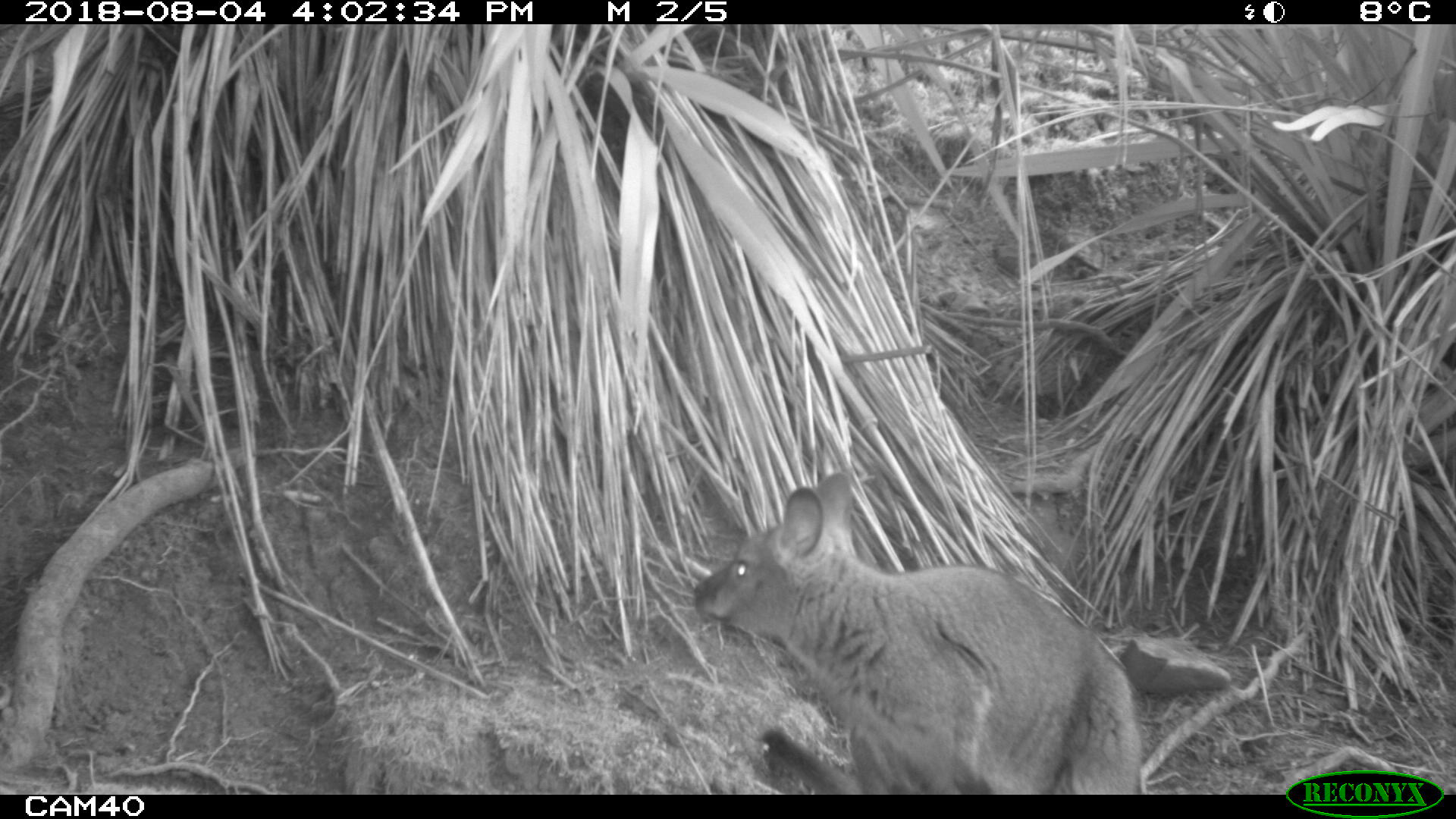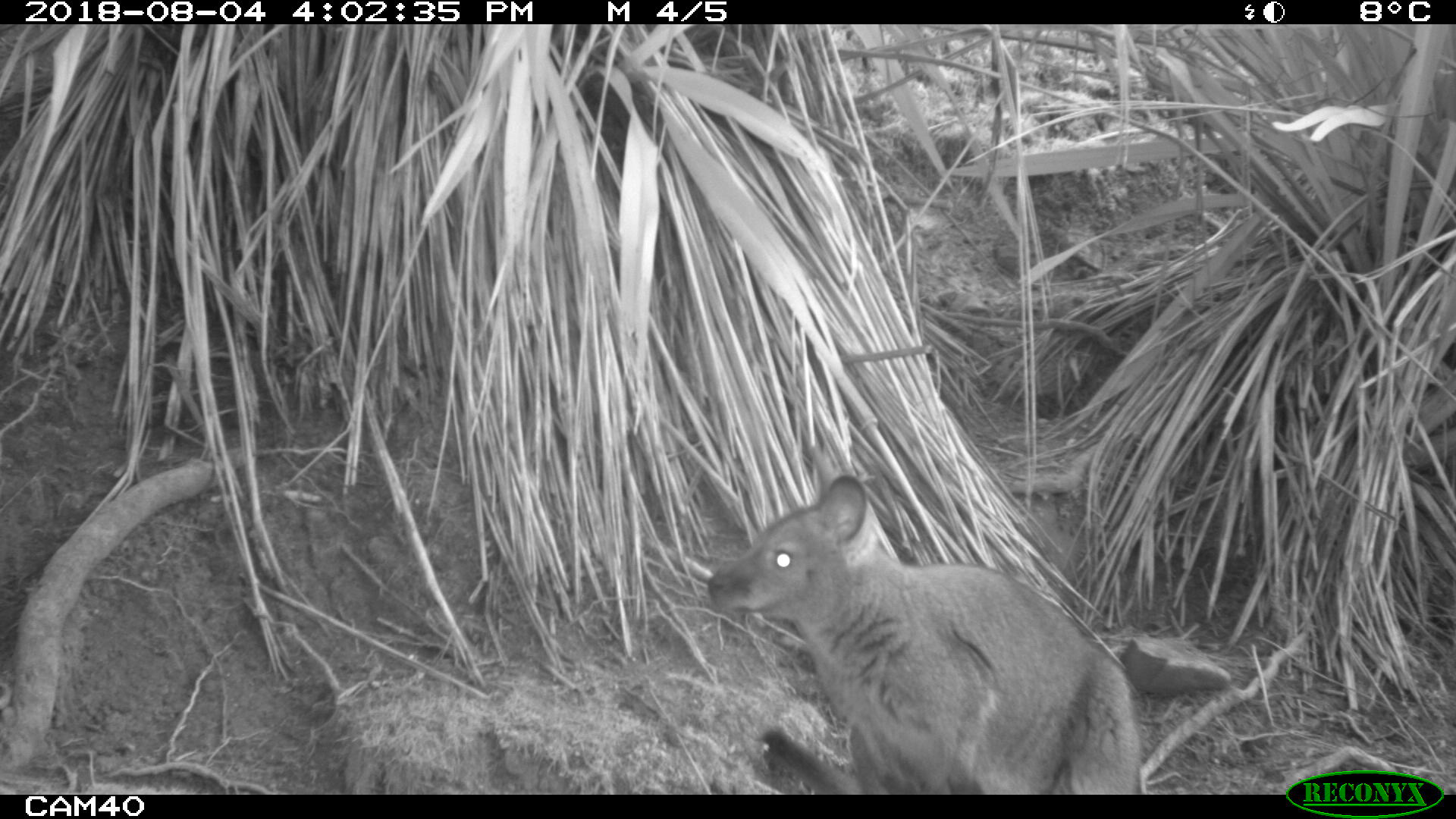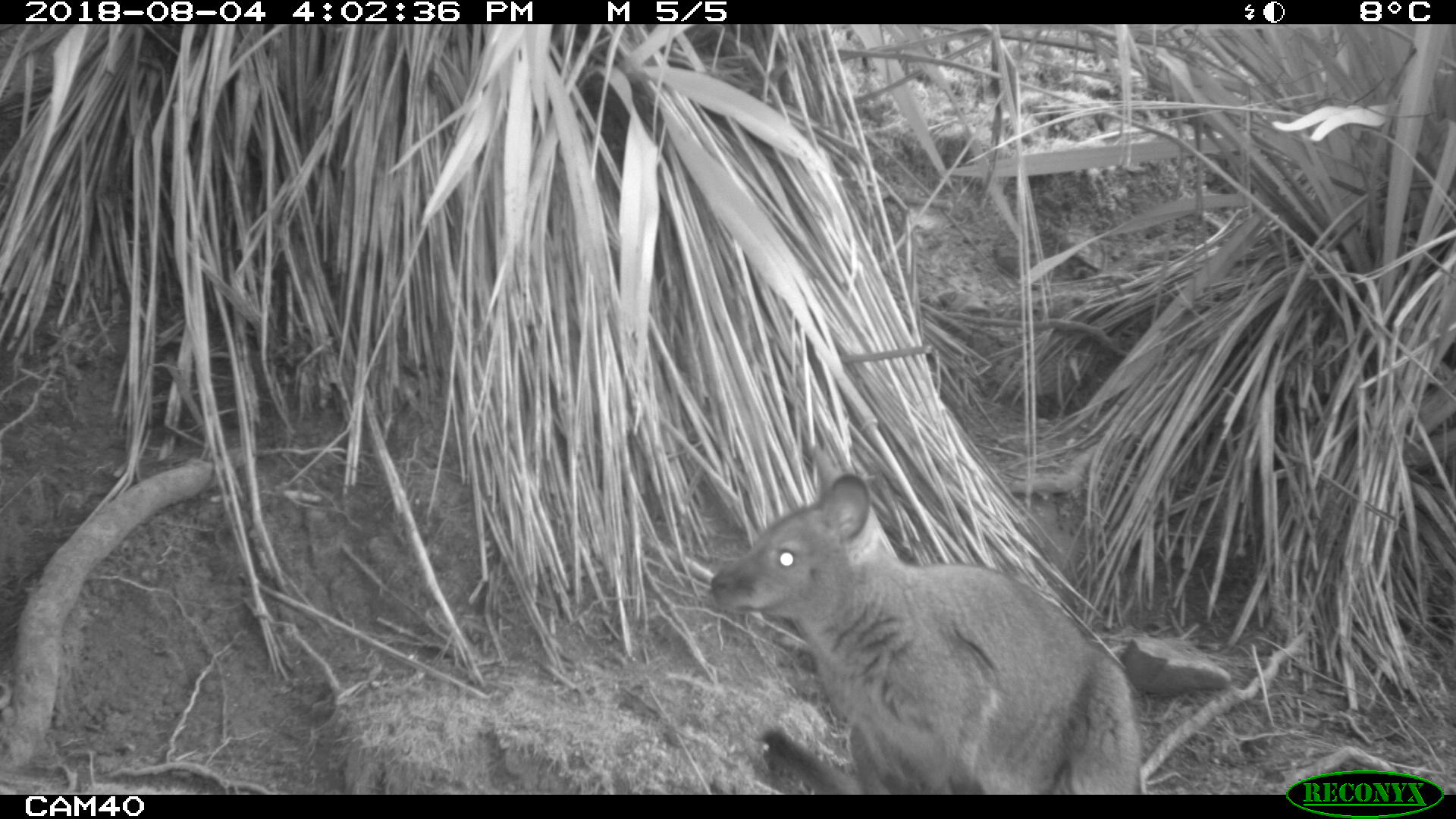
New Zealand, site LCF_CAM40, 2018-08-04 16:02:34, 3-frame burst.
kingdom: Animalia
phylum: Chordata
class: Mammalia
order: Diprotodontia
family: Macropodidae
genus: Notamacropus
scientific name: Notamacropus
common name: wallaby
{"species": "wallaby (Notamacropus)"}